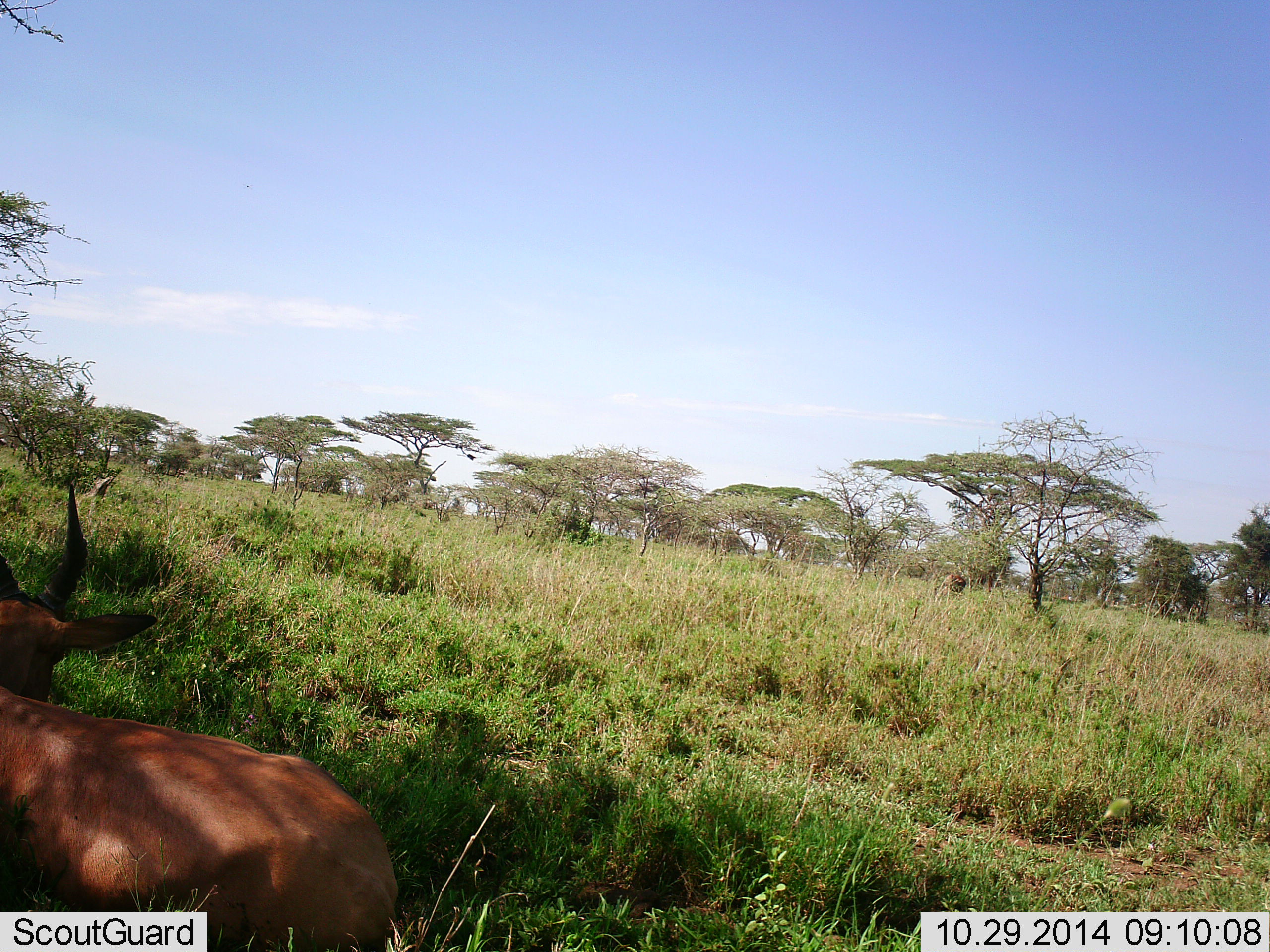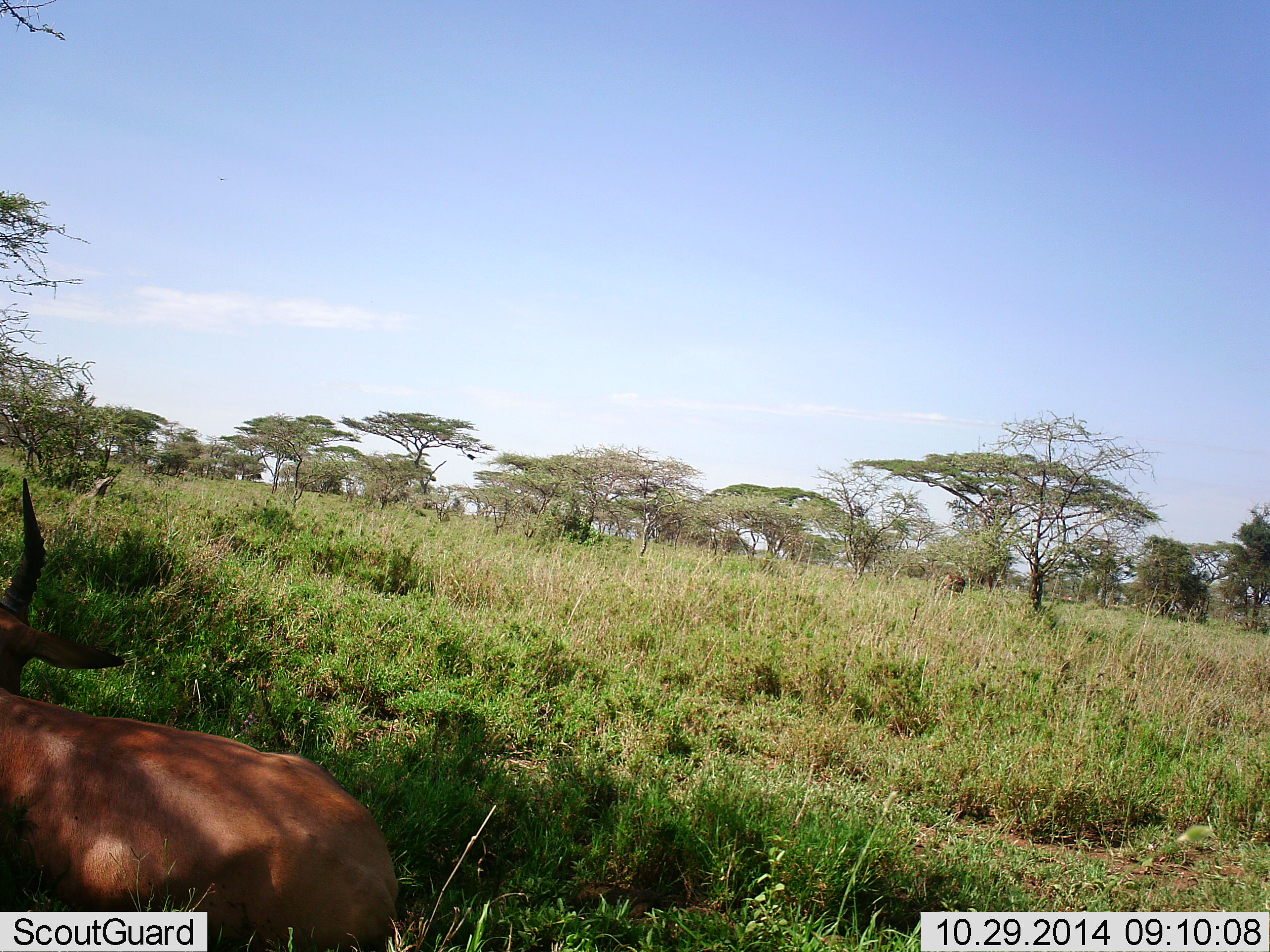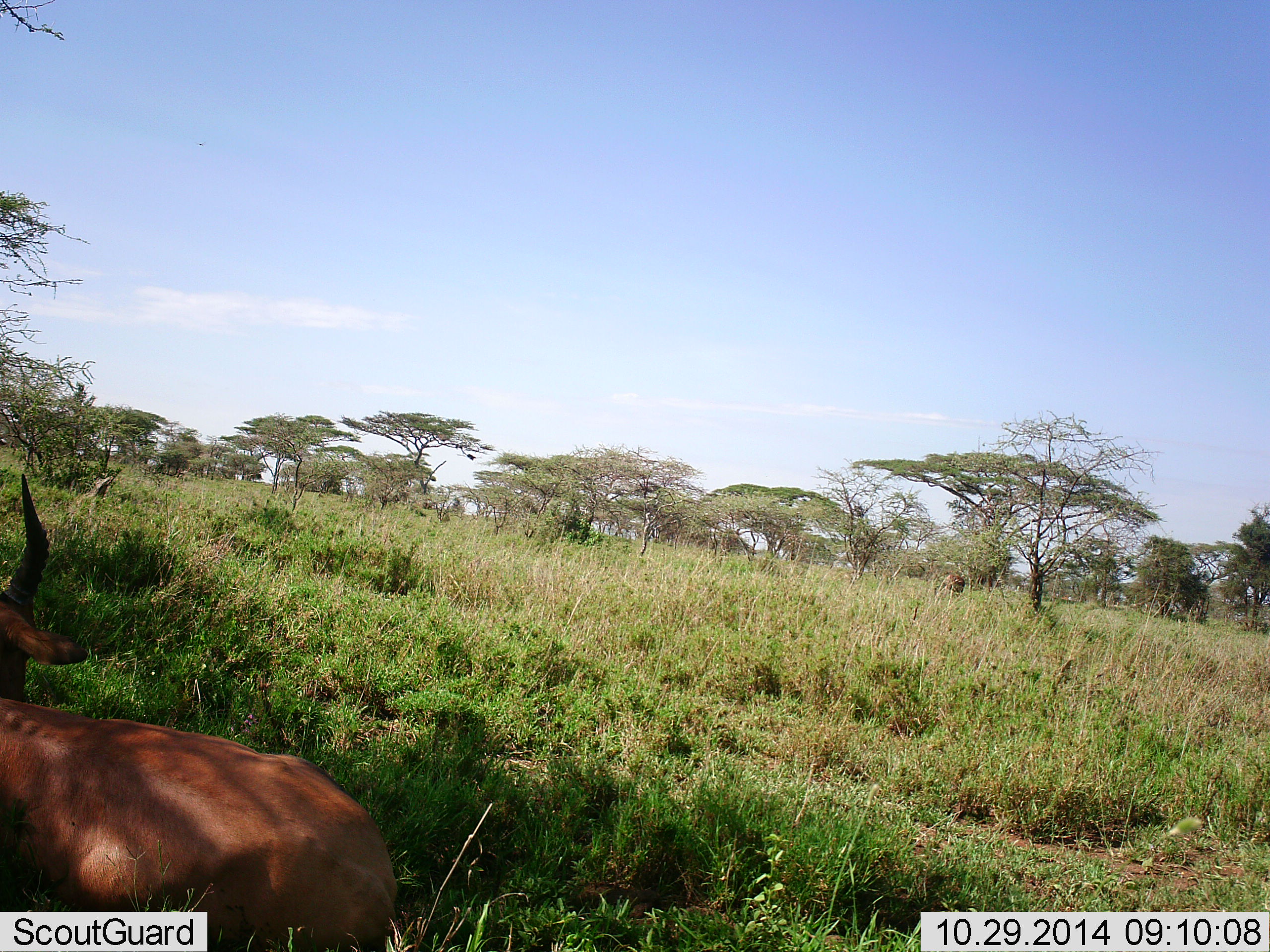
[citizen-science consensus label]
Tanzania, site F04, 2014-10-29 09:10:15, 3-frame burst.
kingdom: Animalia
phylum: Chordata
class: Mammalia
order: Artiodactyla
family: Bovidae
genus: Damaliscus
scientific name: Damaliscus lunatus jimela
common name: topi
Topi (Damaliscus lunatus jimela), count 1. Behavior (volunteer vote fractions): standing 12%, resting 88%, moving 0%, interacting 0%. Young present (vote fraction): 0%. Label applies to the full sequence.